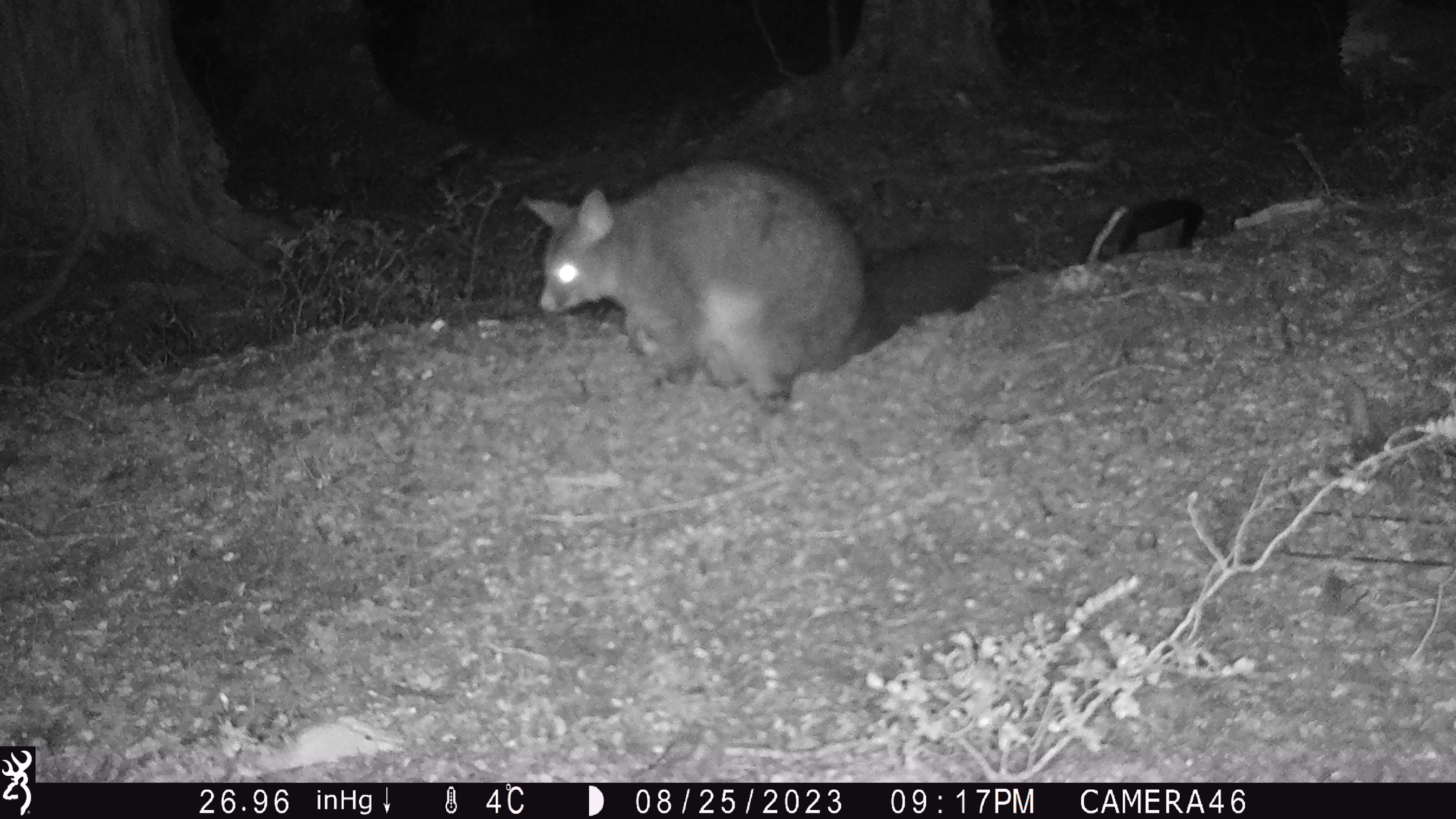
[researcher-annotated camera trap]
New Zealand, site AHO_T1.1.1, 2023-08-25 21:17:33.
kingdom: Animalia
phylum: Chordata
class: Mammalia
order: Carnivora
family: Mustelidae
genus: Mustela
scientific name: Mustela erminea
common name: stoat